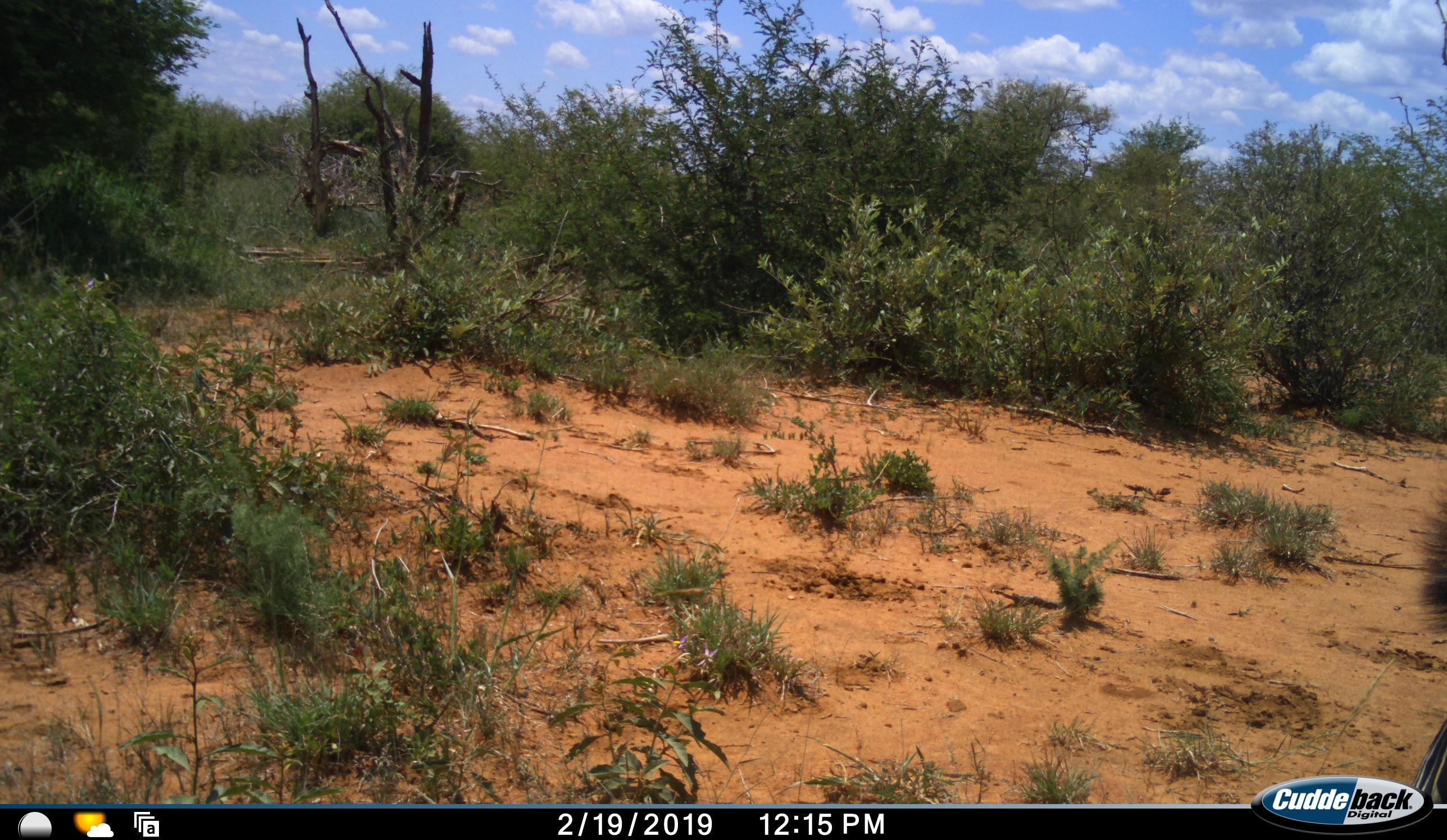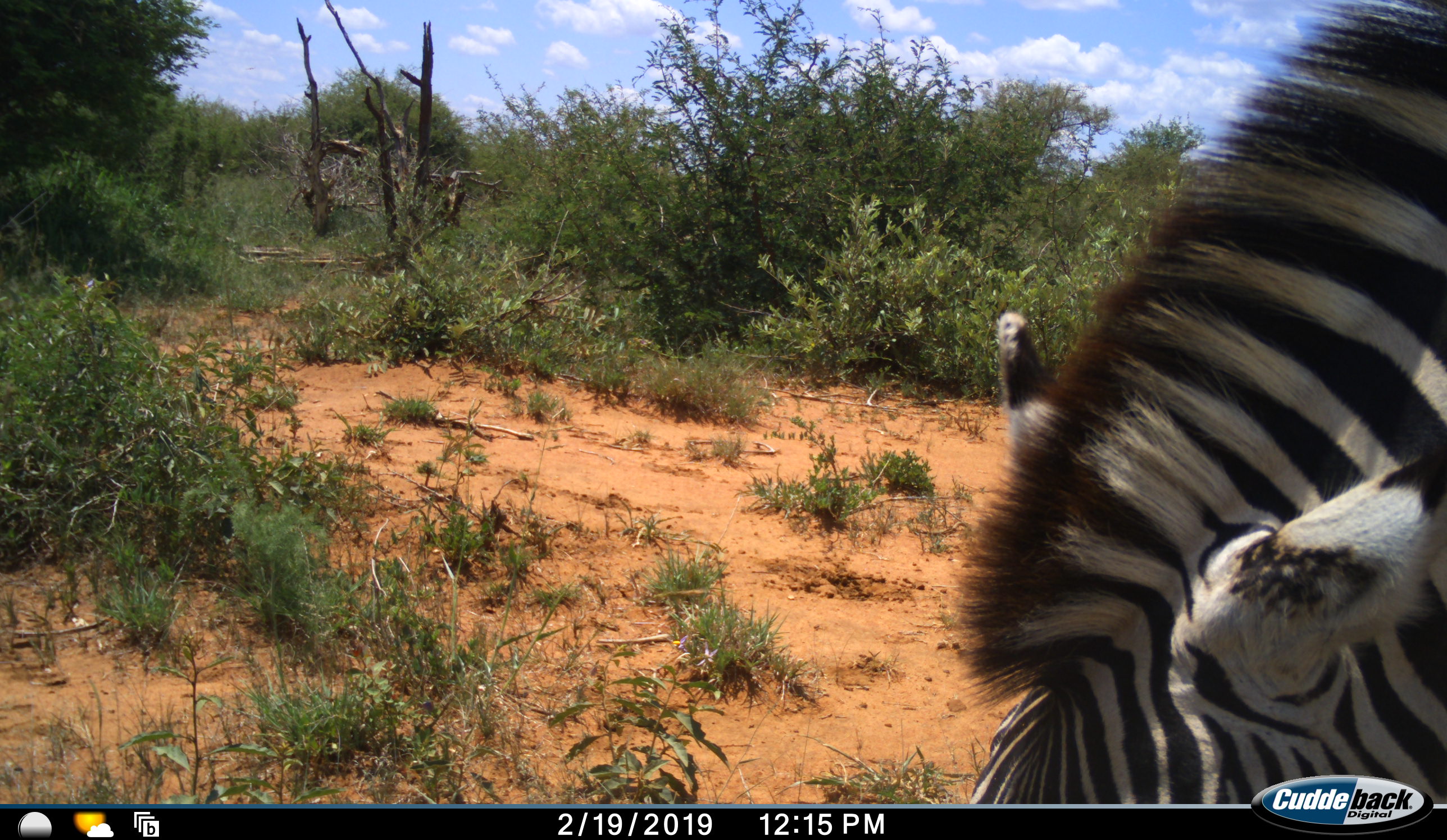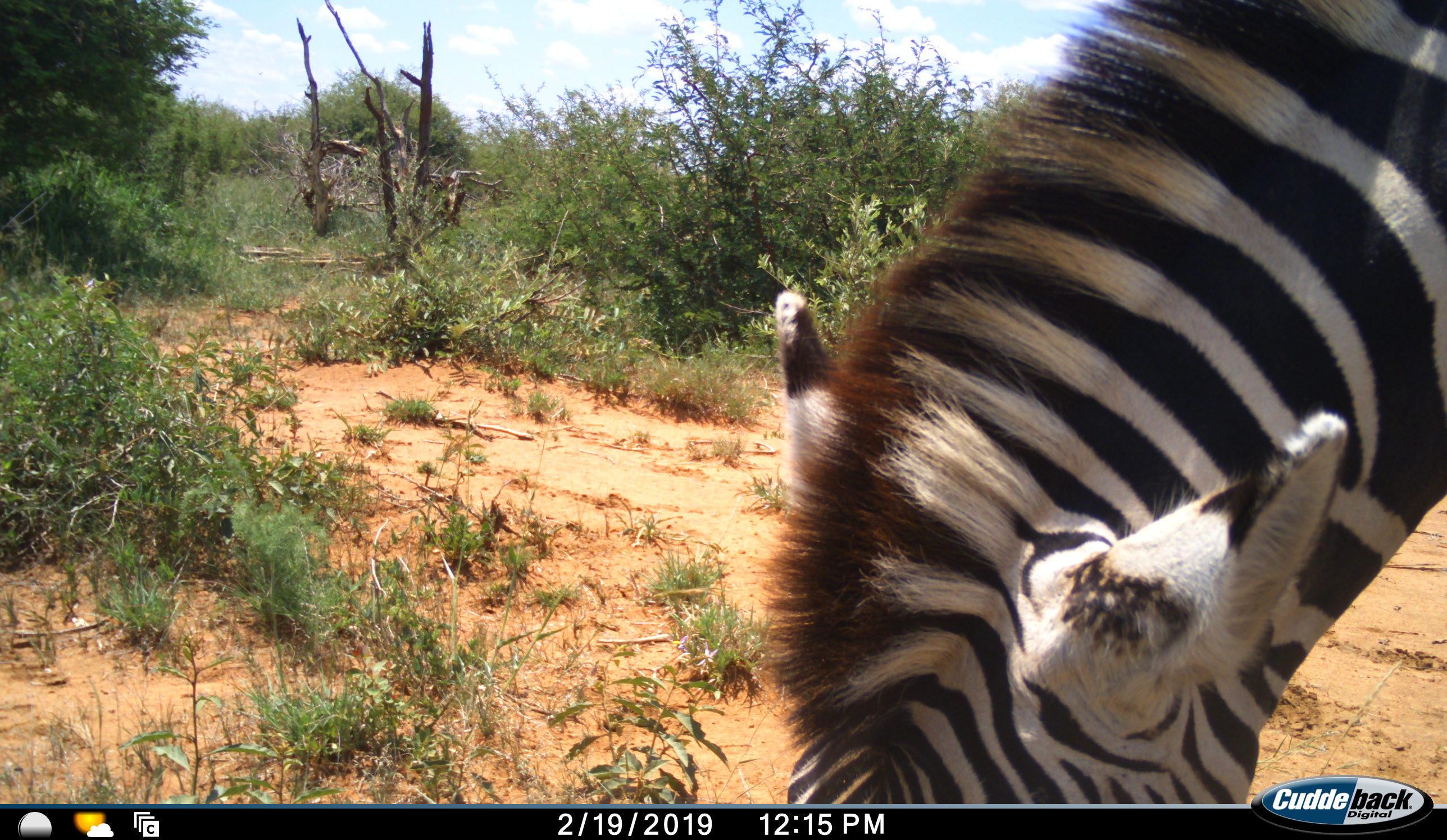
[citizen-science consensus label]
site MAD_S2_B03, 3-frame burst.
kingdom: Animalia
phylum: Chordata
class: Mammalia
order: Perissodactyla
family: Equidae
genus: Equus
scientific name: Equus quagga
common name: plains zebra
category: zebraplains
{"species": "zebraplains (plains zebra) (Equus quagga)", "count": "1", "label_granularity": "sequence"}